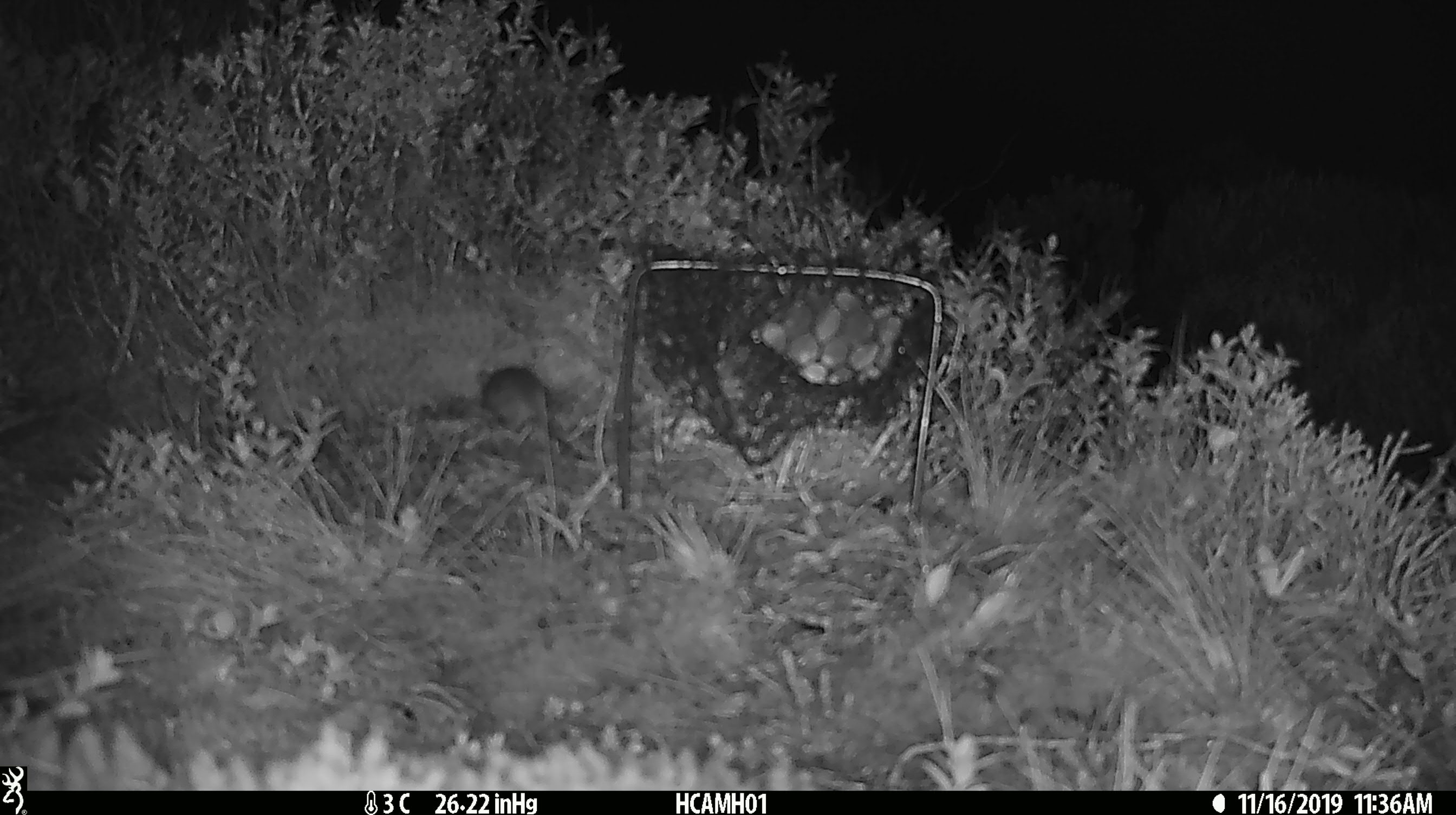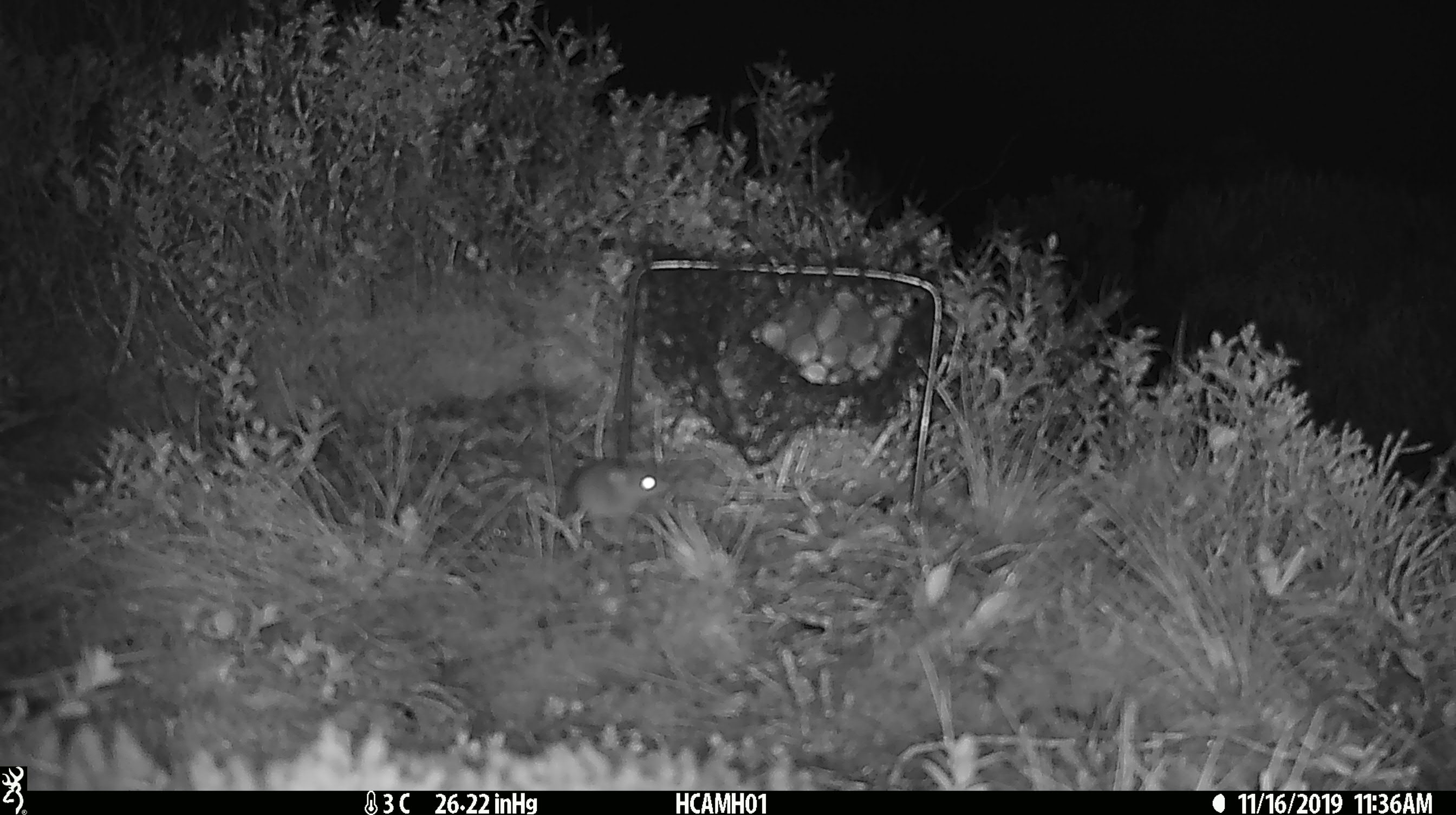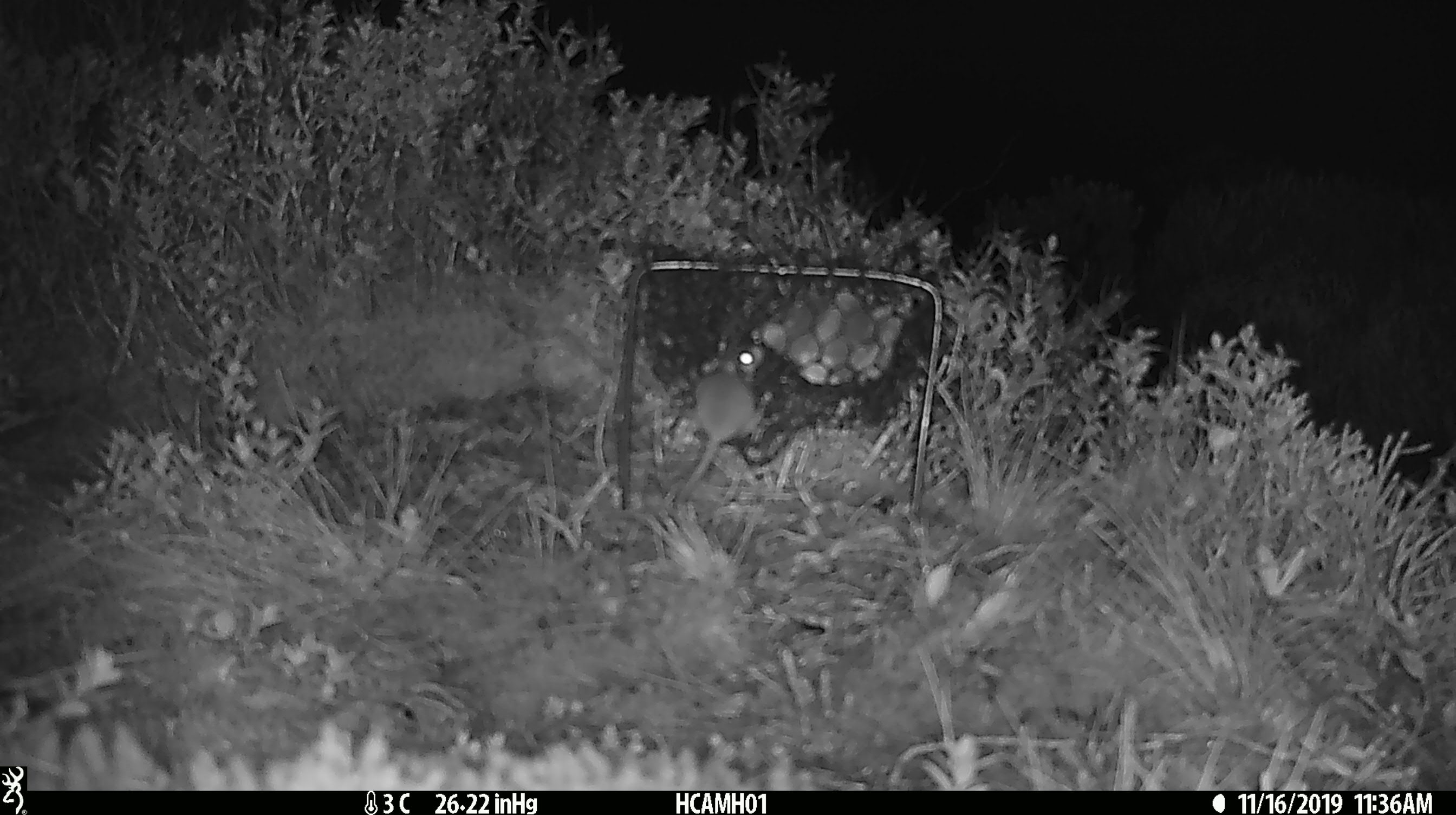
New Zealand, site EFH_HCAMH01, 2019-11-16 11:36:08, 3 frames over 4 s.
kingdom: Animalia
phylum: Chordata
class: Mammalia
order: Rodentia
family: Muridae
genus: Mus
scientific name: Mus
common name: mouse